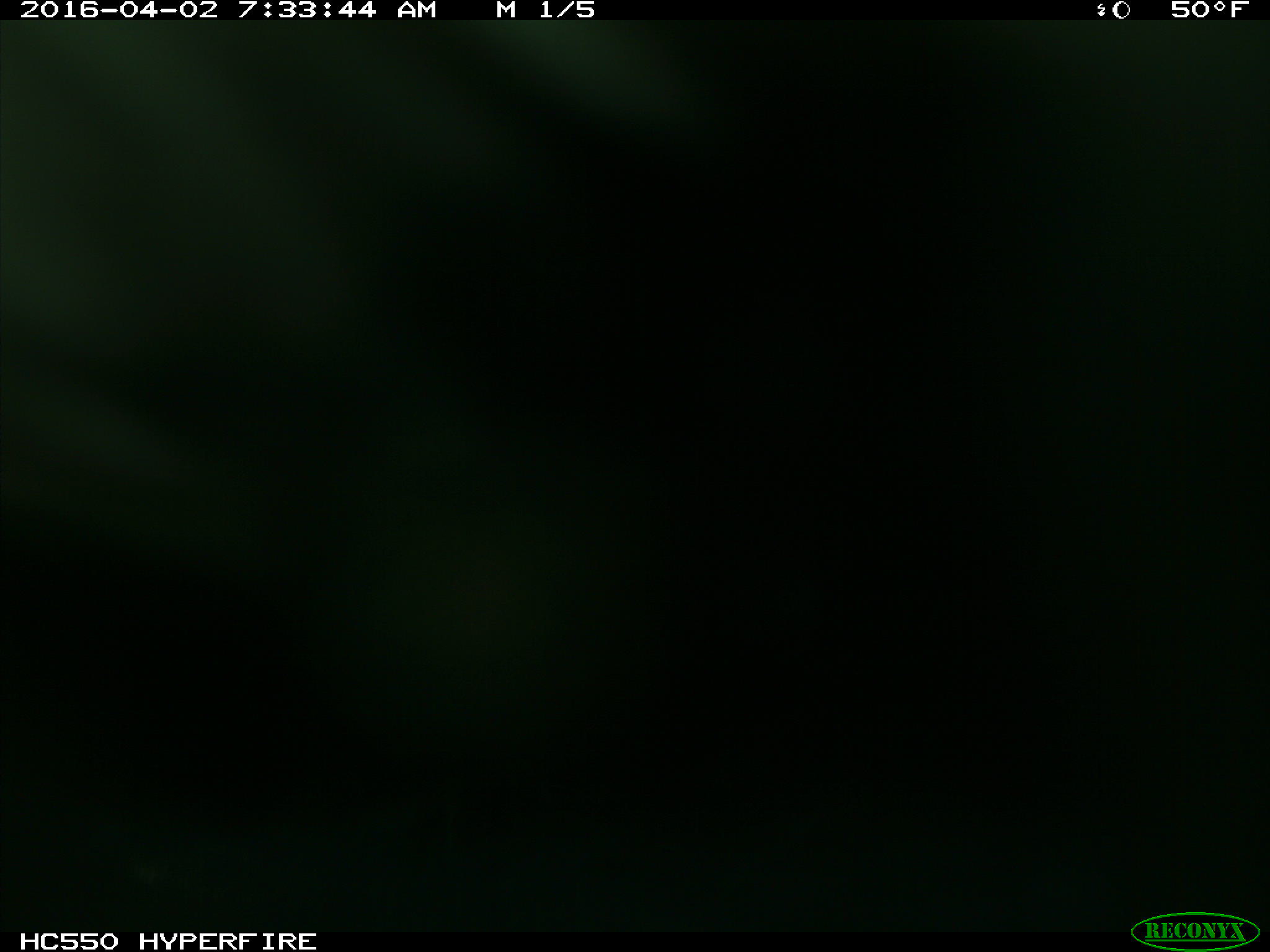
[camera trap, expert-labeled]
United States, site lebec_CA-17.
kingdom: Animalia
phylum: Chordata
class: Mammalia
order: Artiodactyla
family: Bovidae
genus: Bos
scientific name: Bos taurus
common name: domestic cow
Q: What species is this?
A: Bos taurus (domestic cow).